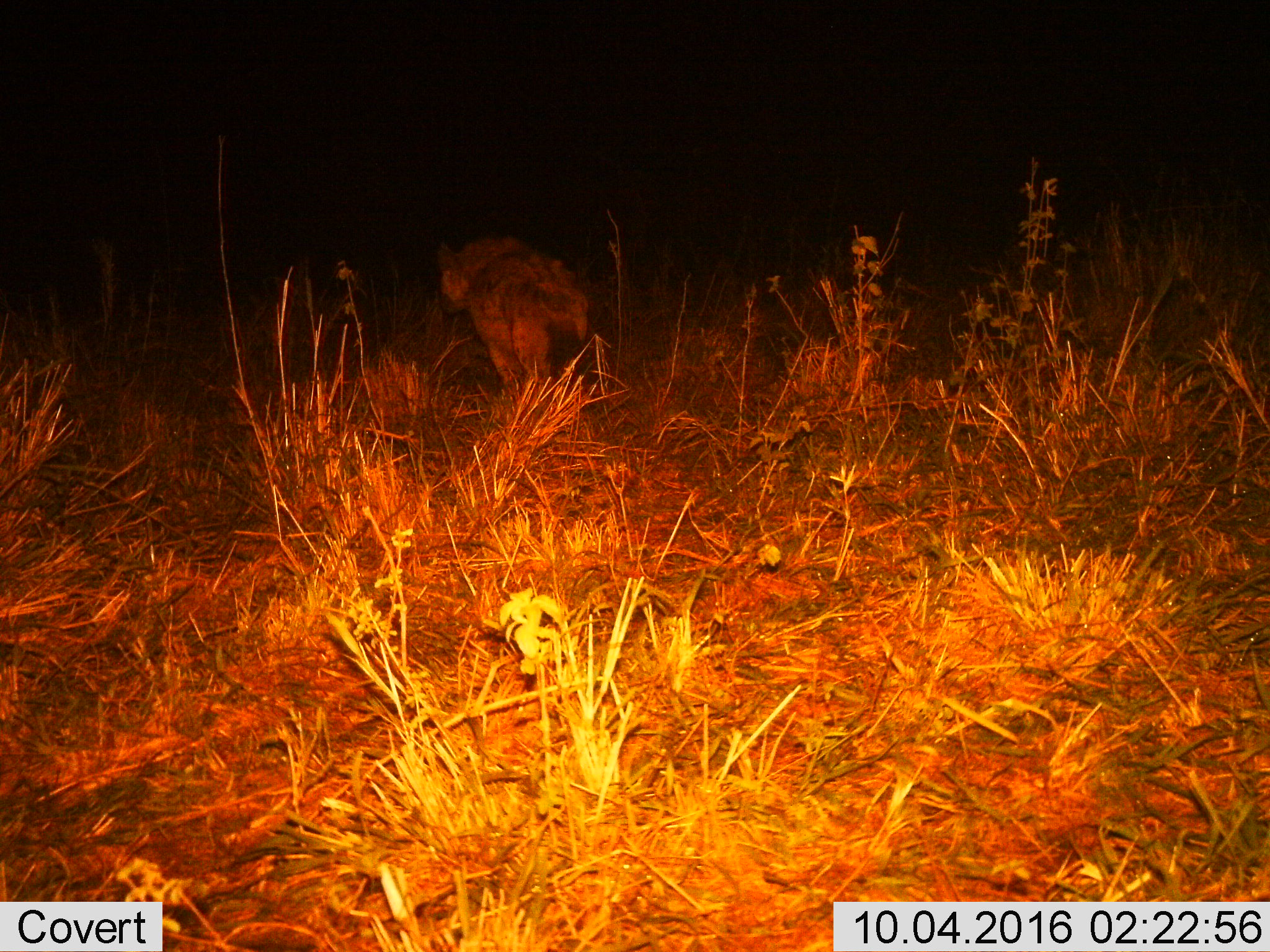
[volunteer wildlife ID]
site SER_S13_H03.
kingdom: Animalia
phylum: Chordata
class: Mammalia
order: Carnivora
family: Hyaenidae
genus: Crocuta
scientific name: Crocuta crocuta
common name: spotted hyena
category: hyenaspotted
Hyenaspotted (spotted hyena) (Crocuta crocuta), count 1. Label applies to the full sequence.